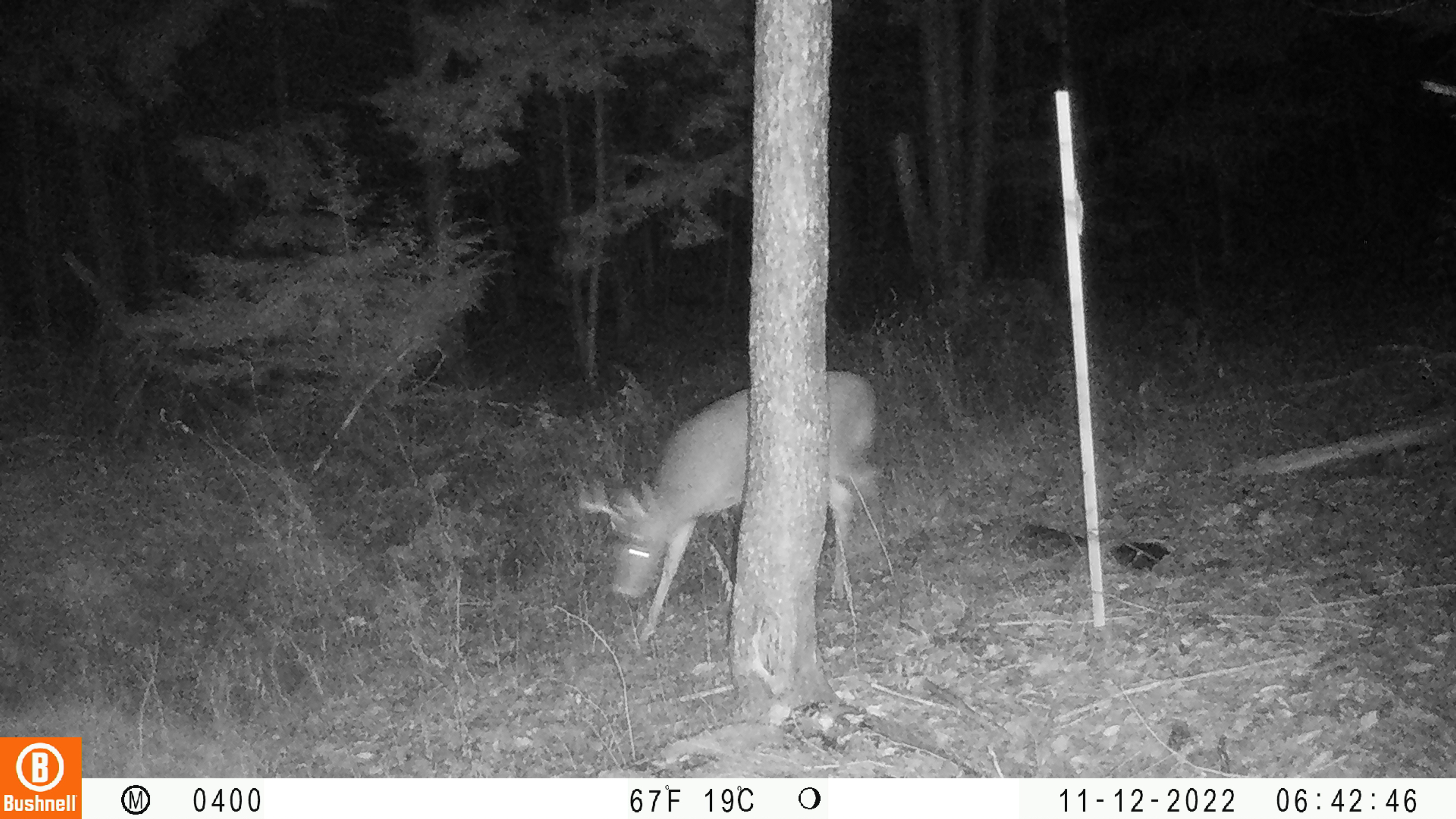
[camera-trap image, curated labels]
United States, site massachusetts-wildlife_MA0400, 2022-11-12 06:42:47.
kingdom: Animalia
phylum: Chordata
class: Mammalia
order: Artiodactyla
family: Cervidae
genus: Odocoileus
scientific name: Odocoileus virginianus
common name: white-tailed deer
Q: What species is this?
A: White-tailed deer (Odocoileus virginianus).